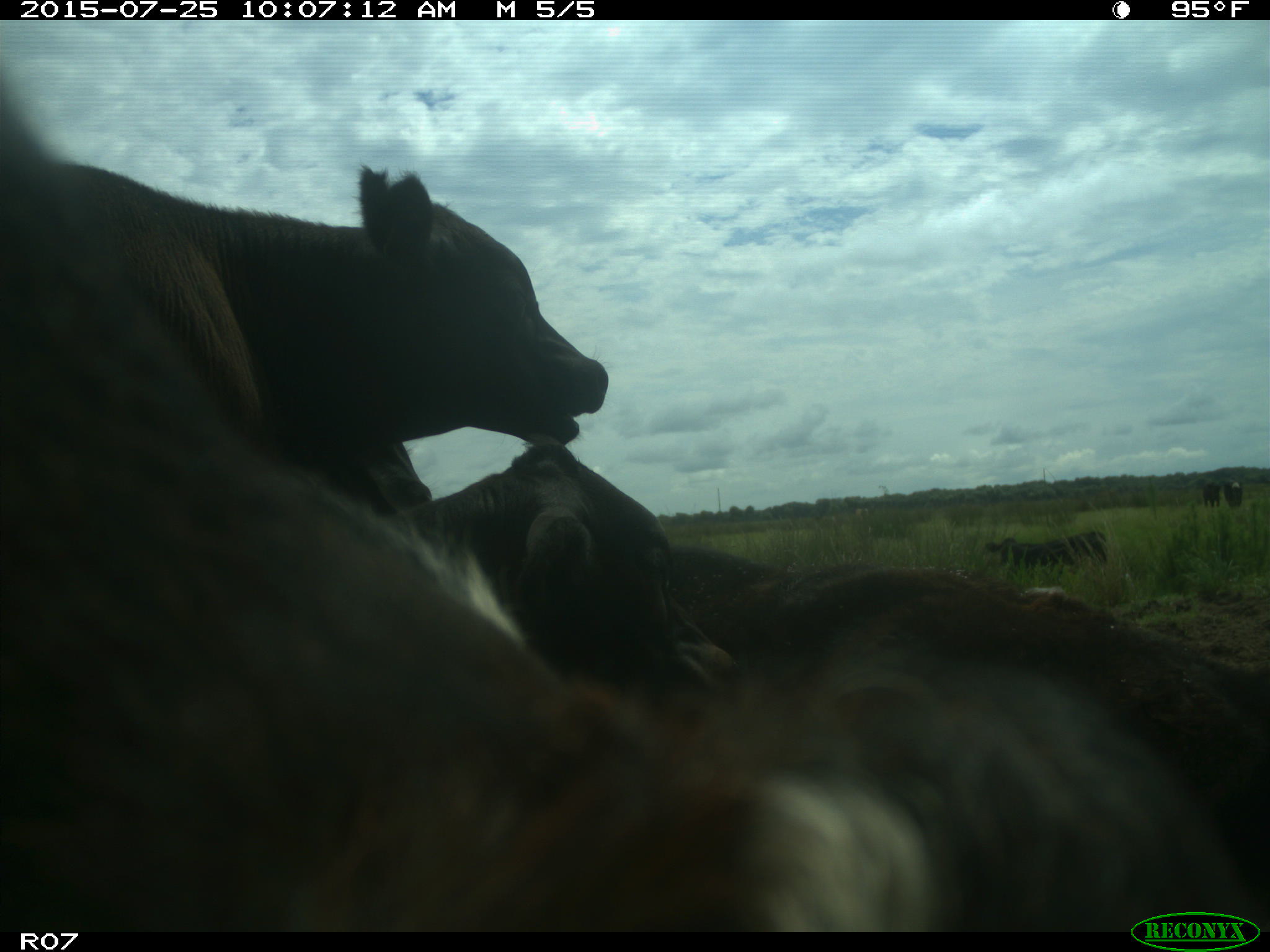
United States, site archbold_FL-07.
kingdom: Animalia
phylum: Chordata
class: Mammalia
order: Artiodactyla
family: Bovidae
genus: Bos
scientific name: Bos taurus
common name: domestic cow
Bos taurus (domestic cow).